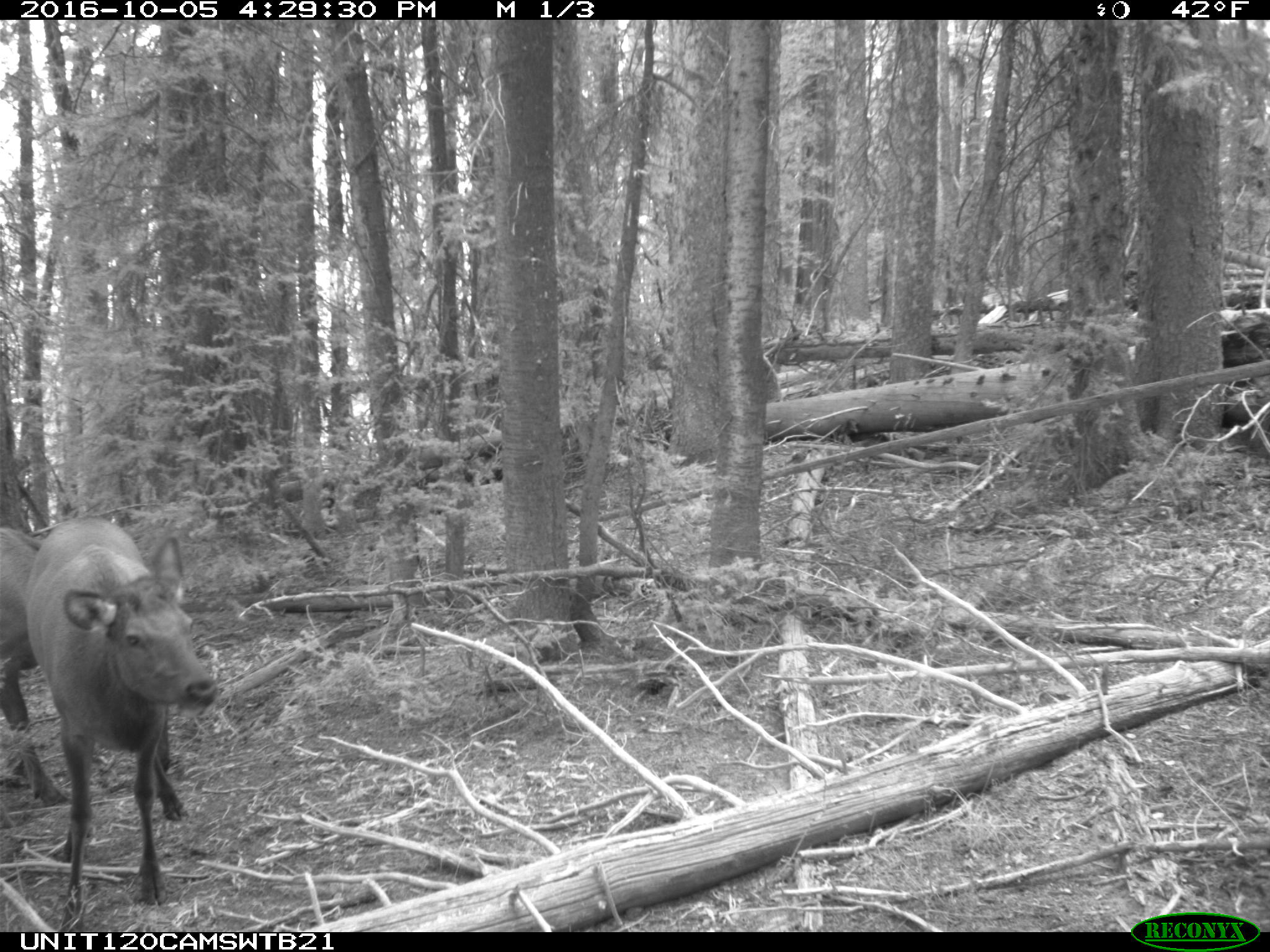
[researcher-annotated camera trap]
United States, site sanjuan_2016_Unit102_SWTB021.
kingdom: Animalia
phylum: Chordata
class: Mammalia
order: Artiodactyla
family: Cervidae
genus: Cervus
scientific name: Cervus elaphus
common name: red deer